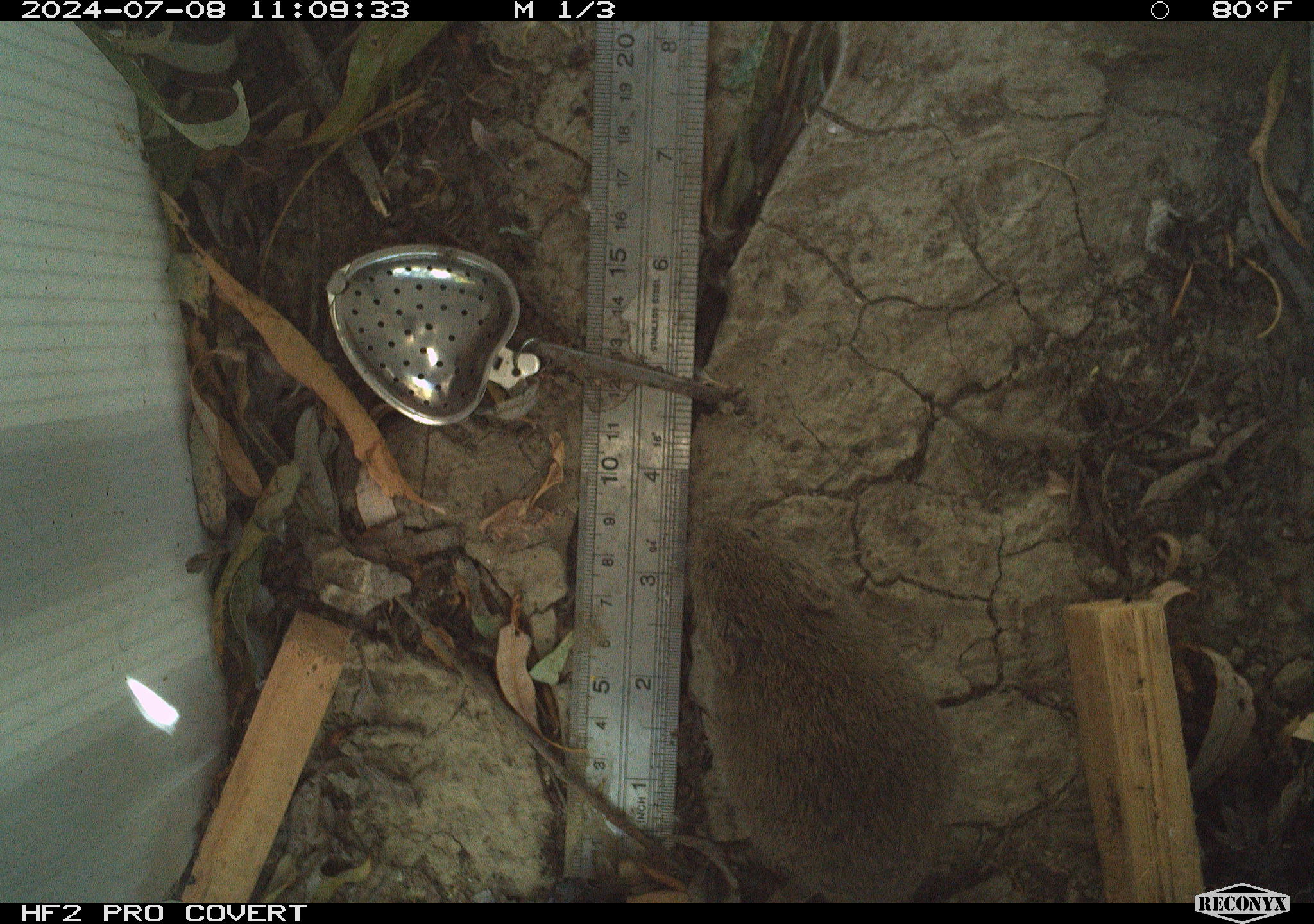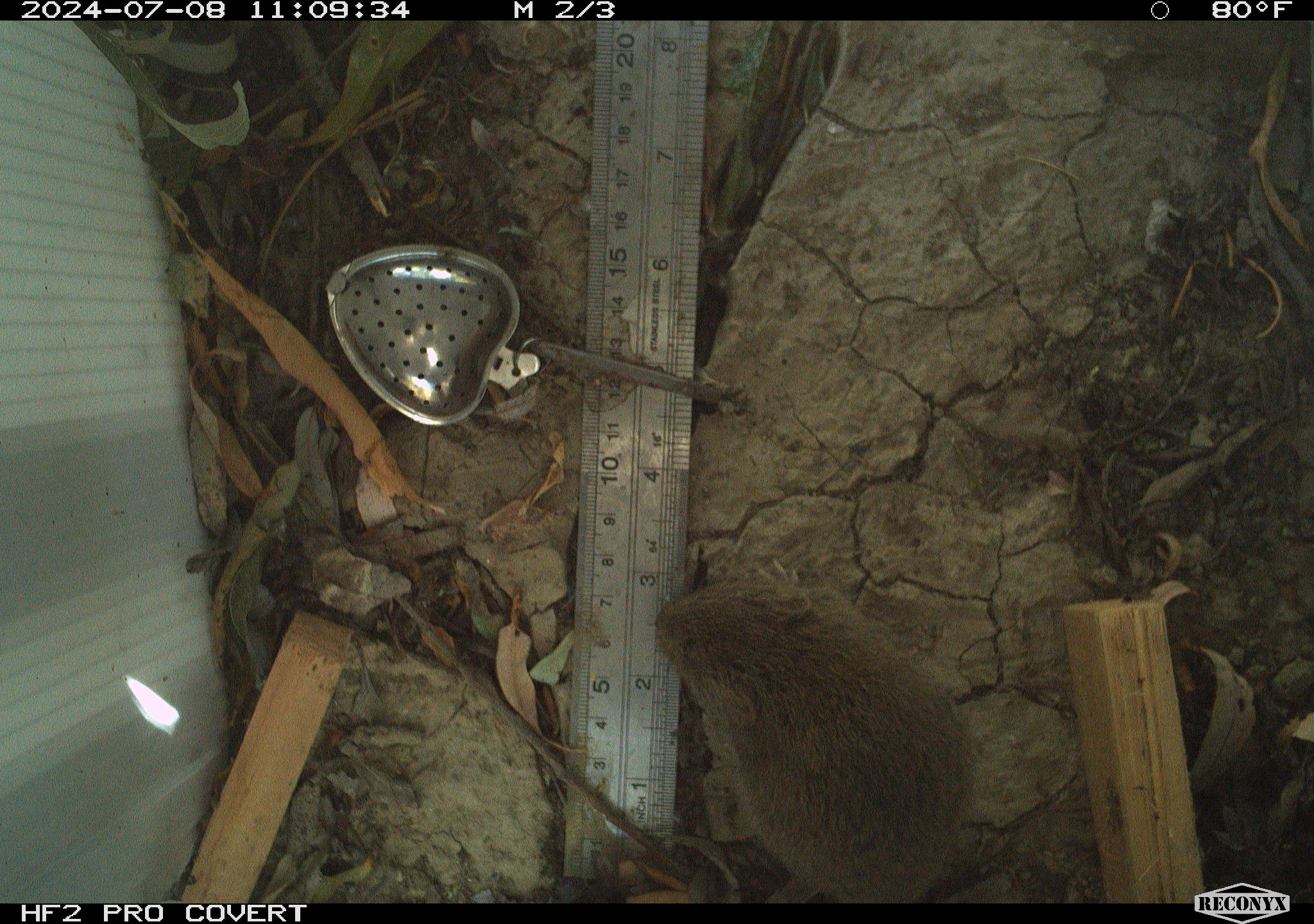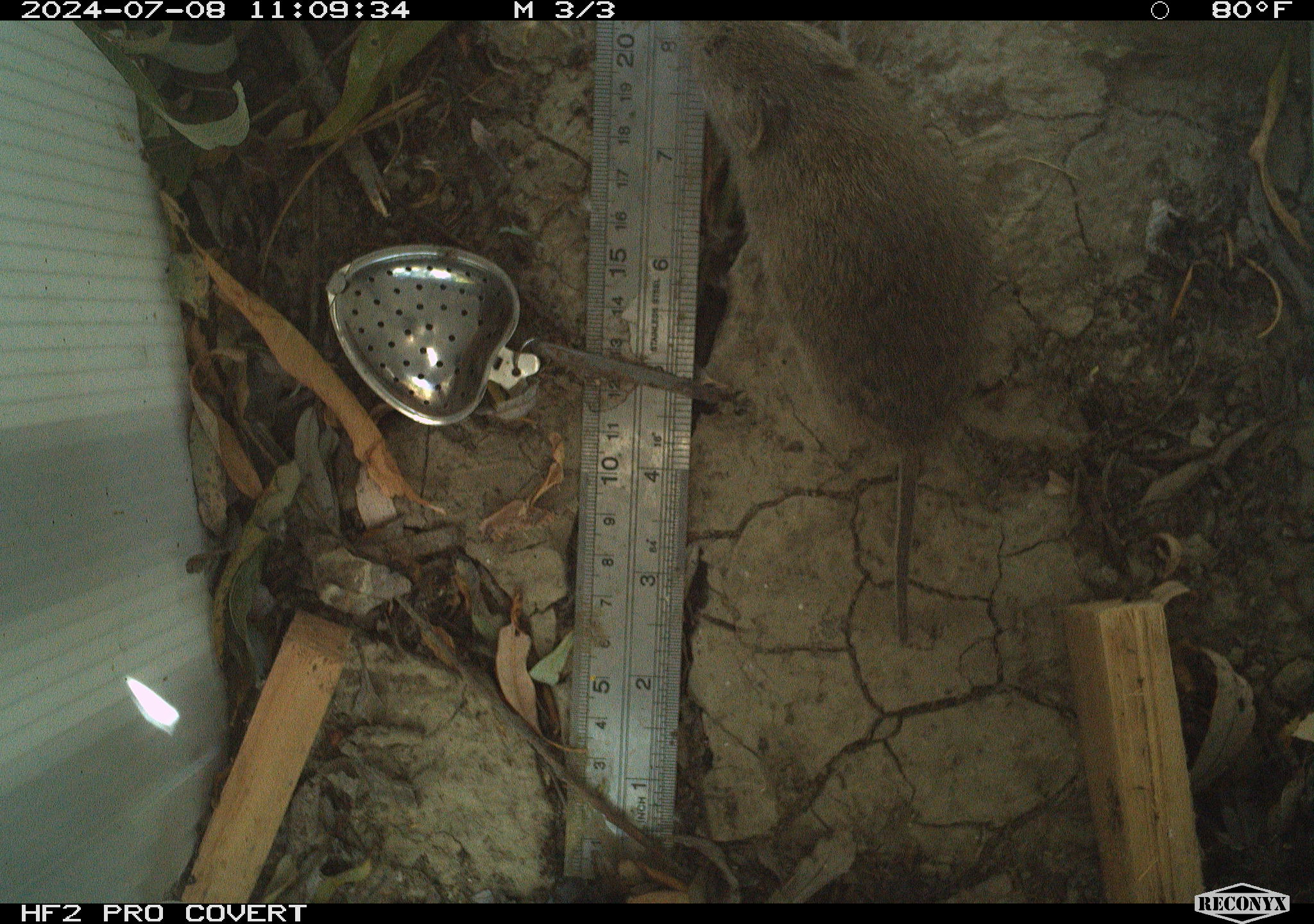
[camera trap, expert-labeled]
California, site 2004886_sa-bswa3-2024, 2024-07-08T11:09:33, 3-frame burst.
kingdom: Animalia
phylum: Chordata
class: Mammalia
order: Rodentia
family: Cricetidae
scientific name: Arvicolinae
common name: voles, lemmings, and muskrats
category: arvicolinae subfamily